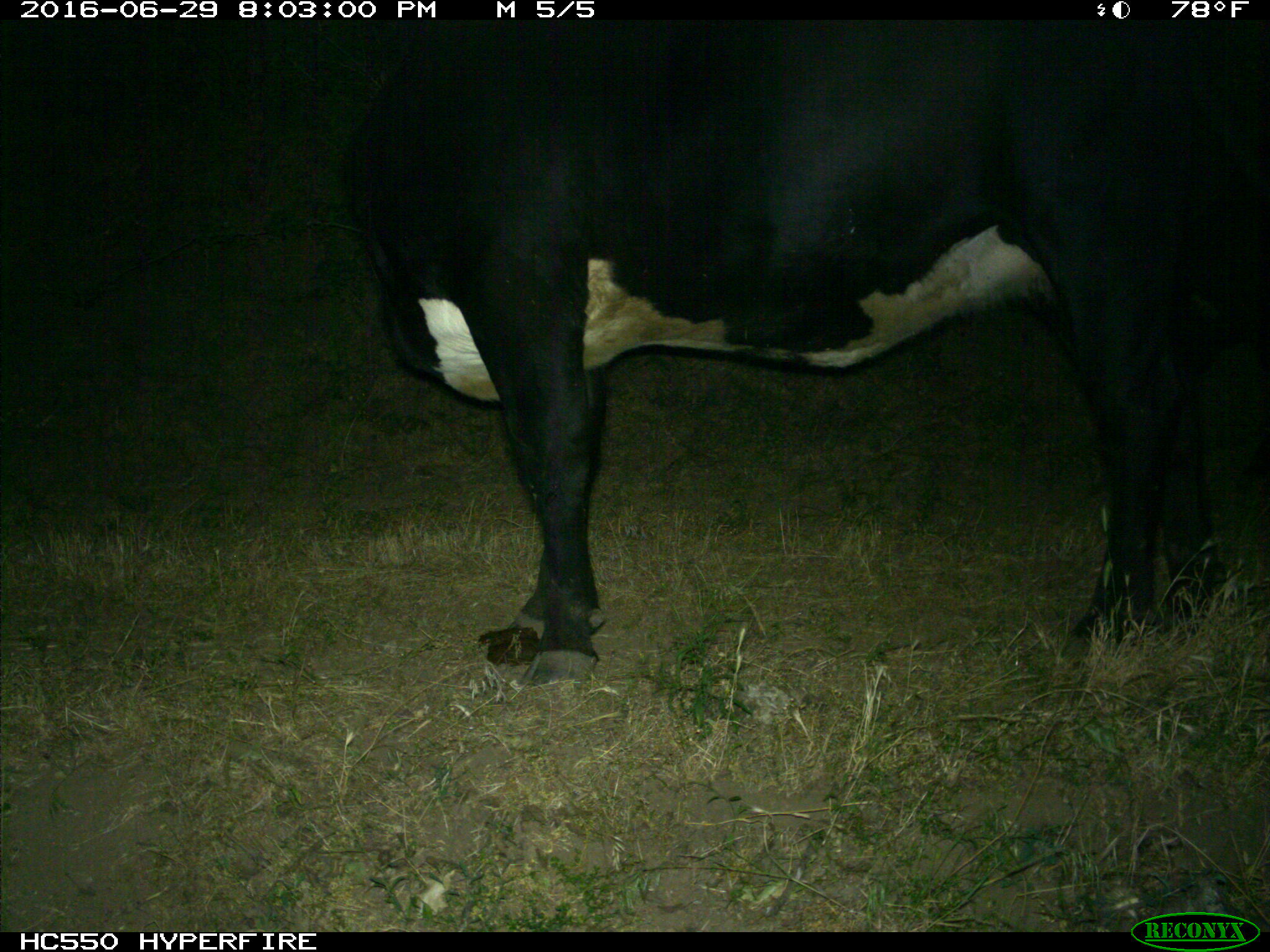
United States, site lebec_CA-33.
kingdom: Animalia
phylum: Chordata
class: Mammalia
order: Artiodactyla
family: Bovidae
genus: Bos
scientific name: Bos taurus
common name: domestic cow